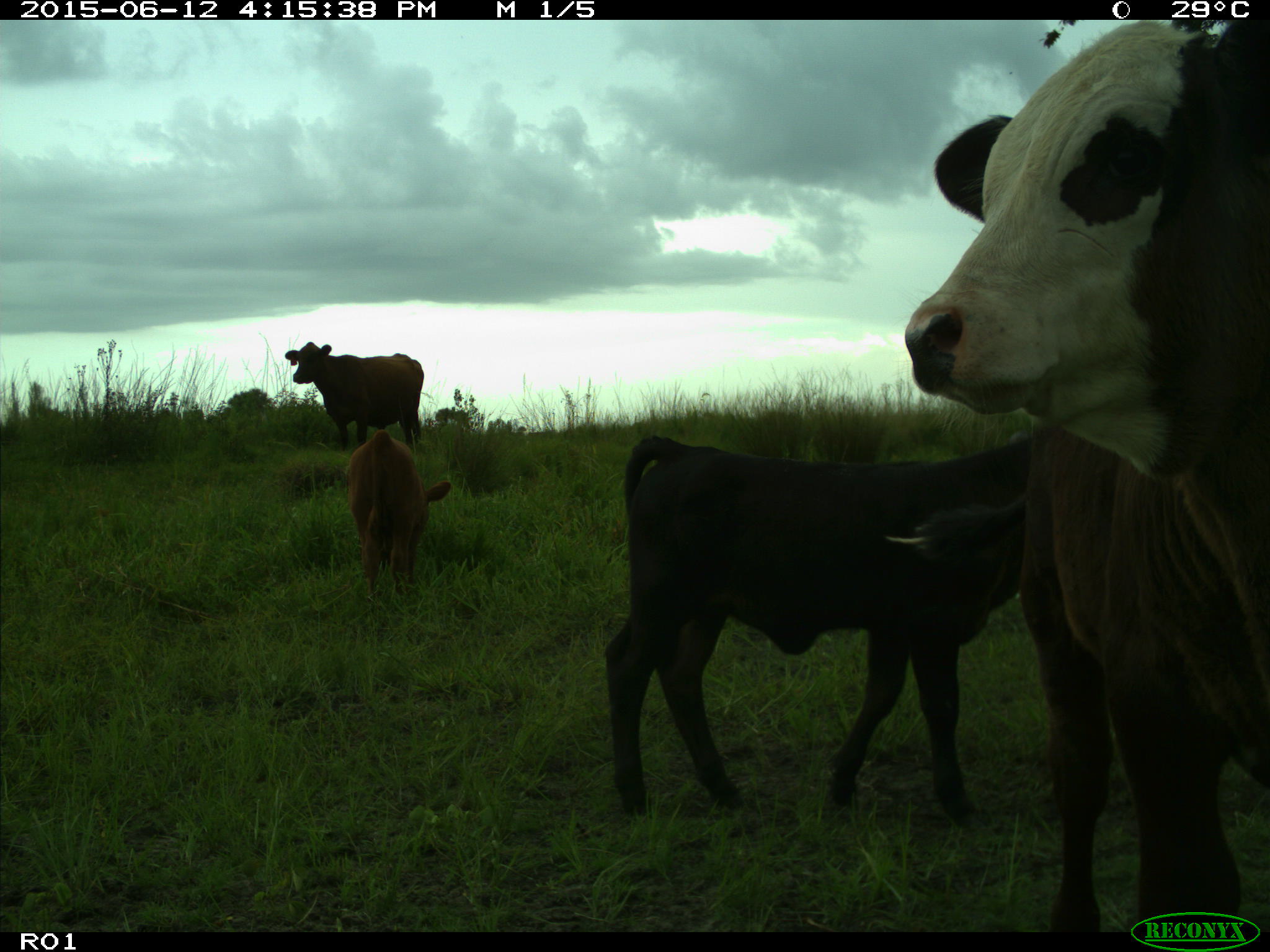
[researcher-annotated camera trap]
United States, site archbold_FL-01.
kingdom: Animalia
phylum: Chordata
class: Mammalia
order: Artiodactyla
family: Bovidae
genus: Bos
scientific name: Bos taurus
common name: domestic cow